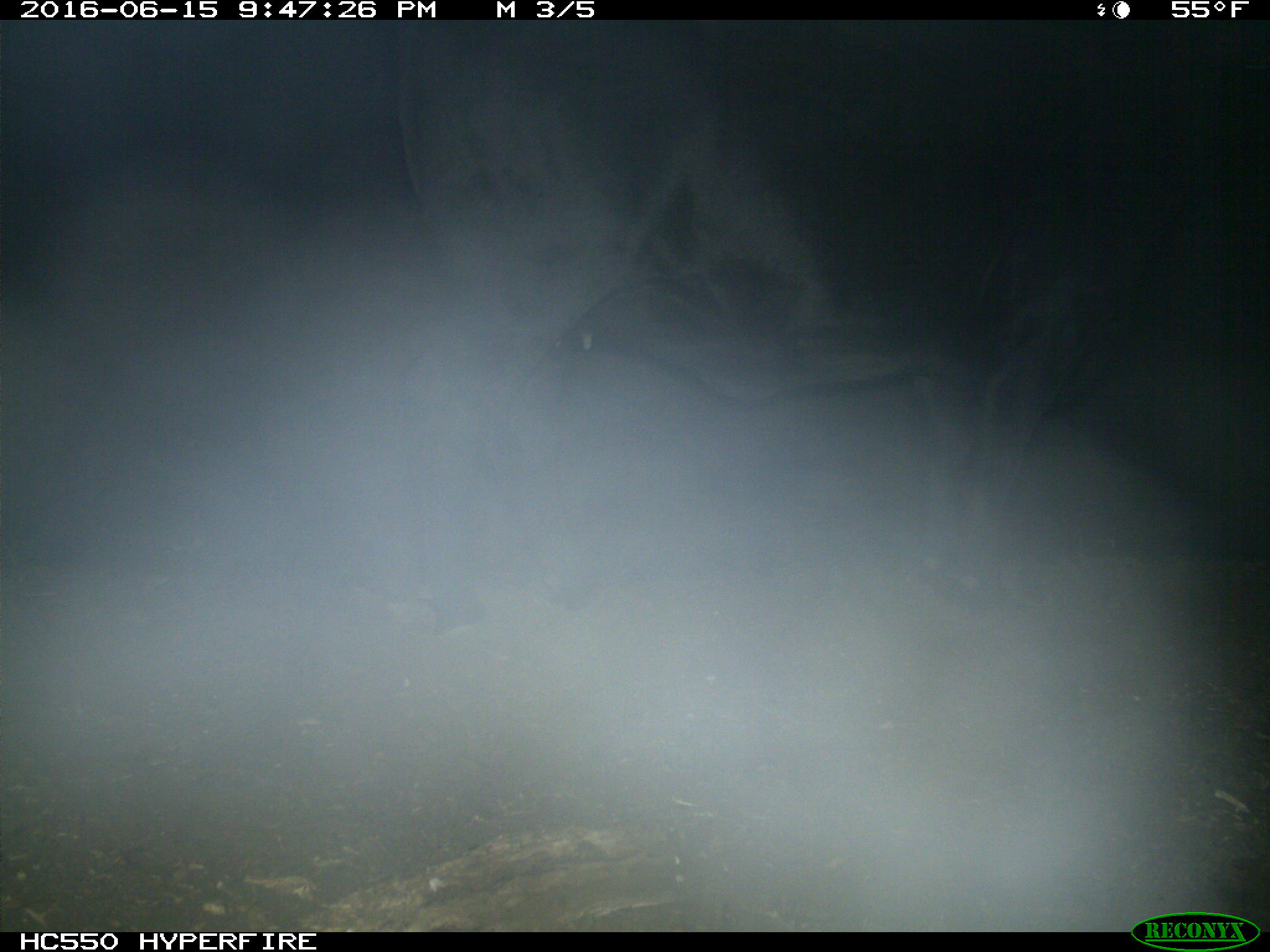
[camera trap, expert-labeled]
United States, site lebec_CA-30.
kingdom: Animalia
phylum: Chordata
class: Mammalia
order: Artiodactyla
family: Bovidae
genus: Bos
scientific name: Bos taurus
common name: domestic cow